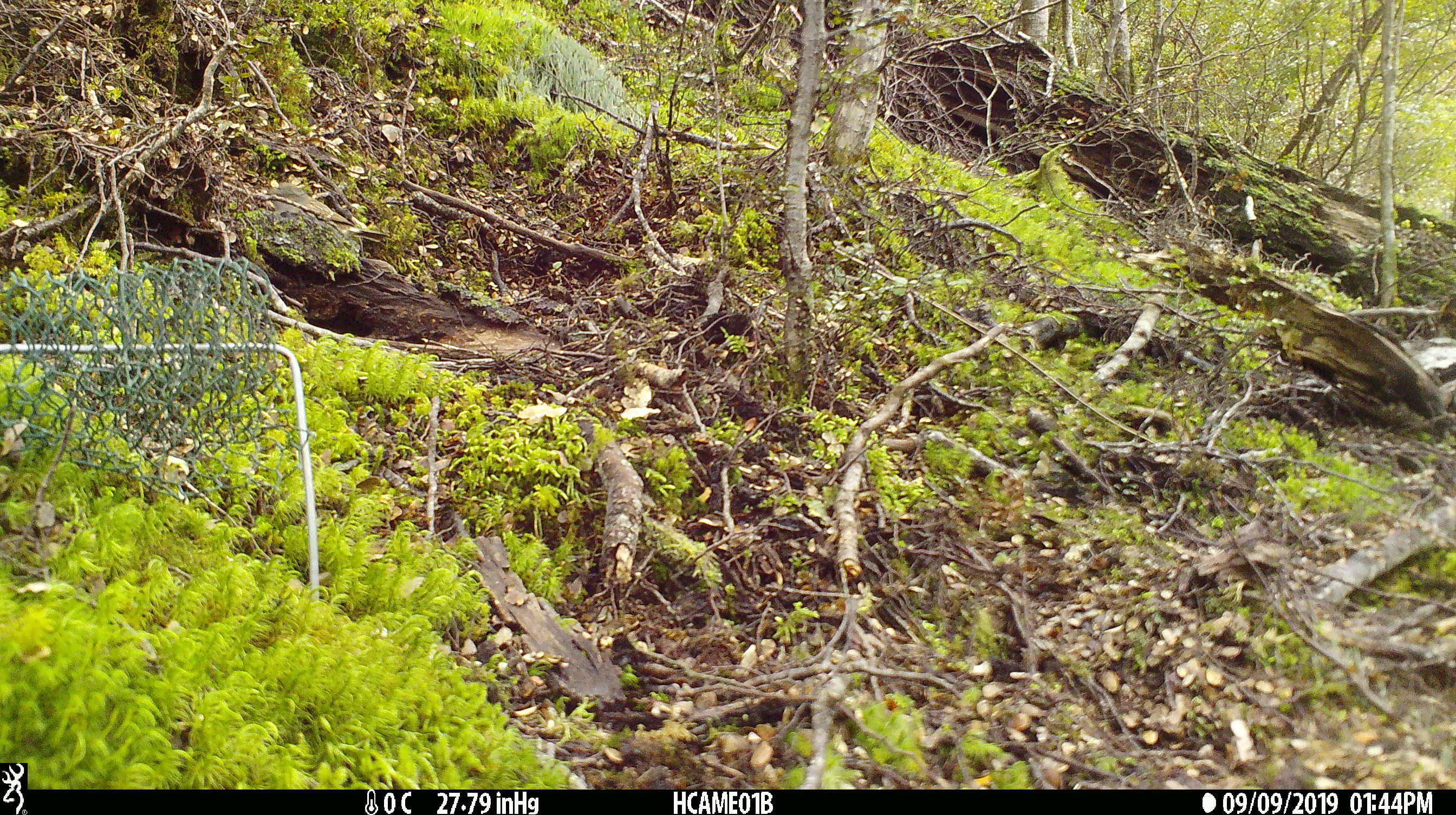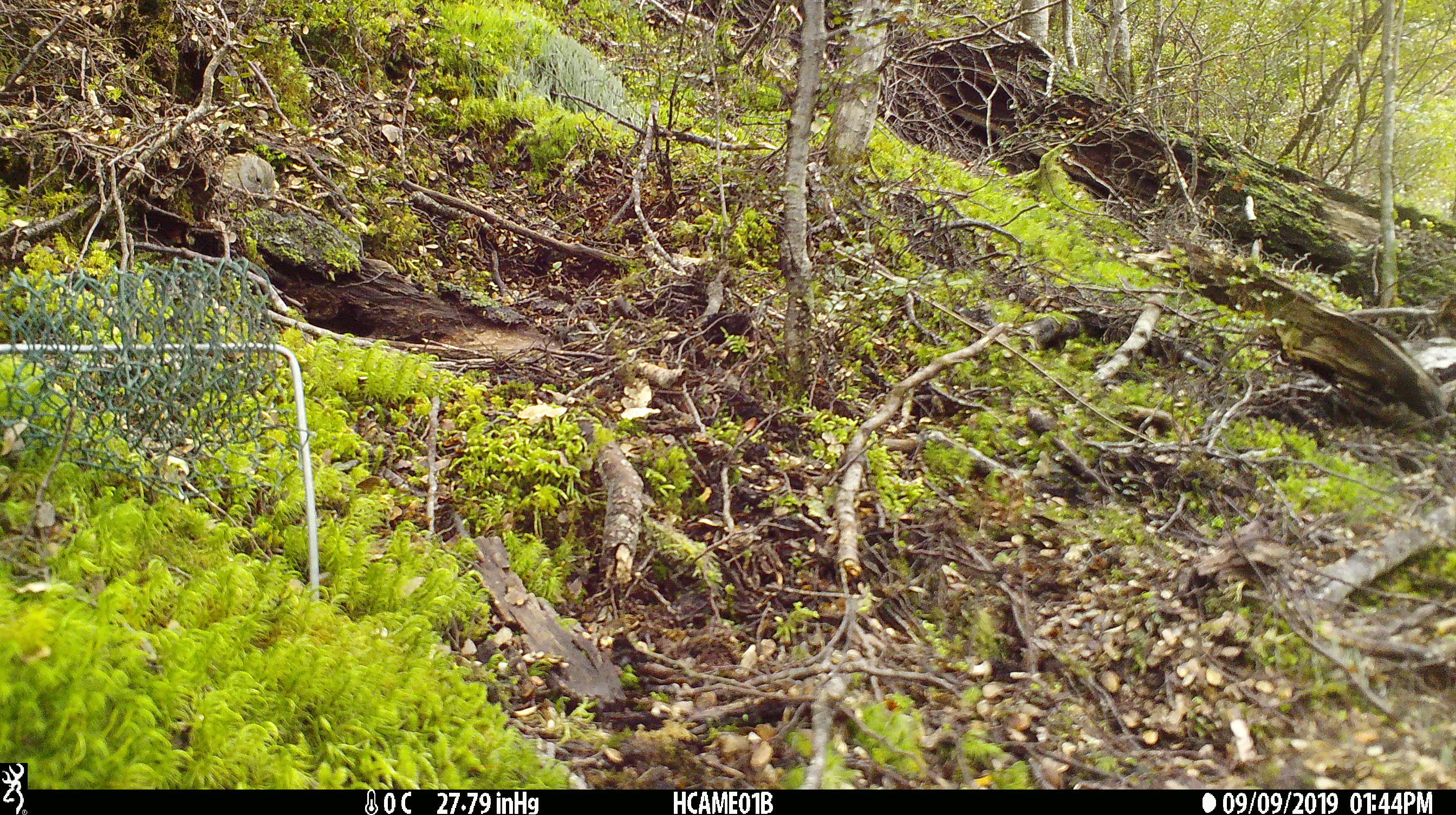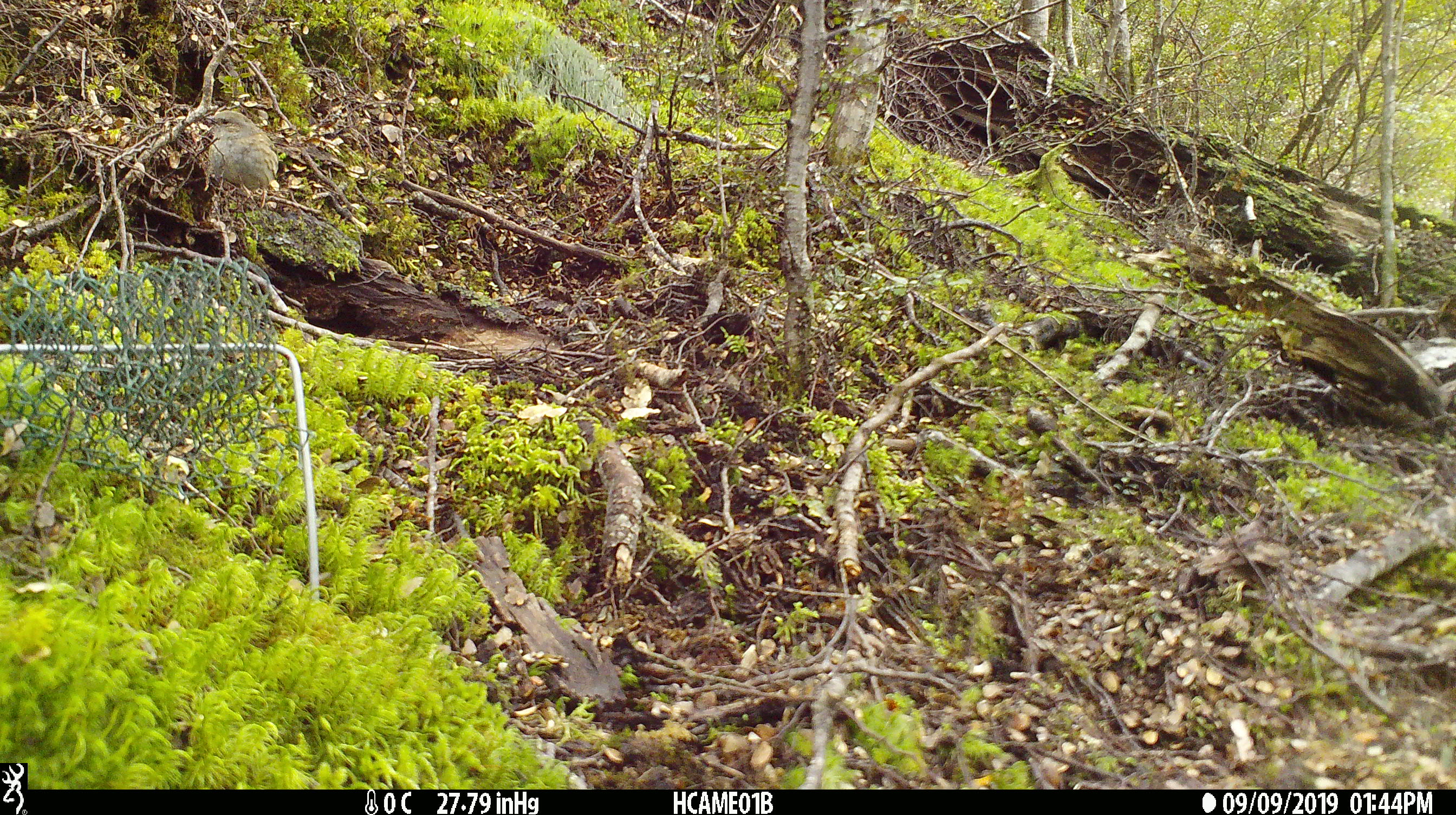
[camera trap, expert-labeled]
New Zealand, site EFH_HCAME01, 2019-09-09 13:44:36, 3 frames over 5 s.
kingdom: Animalia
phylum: Chordata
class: Aves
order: Passeriformes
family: Prunellidae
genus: Prunella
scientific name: Prunella modularis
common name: dunnock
Dunnock (Prunella modularis).